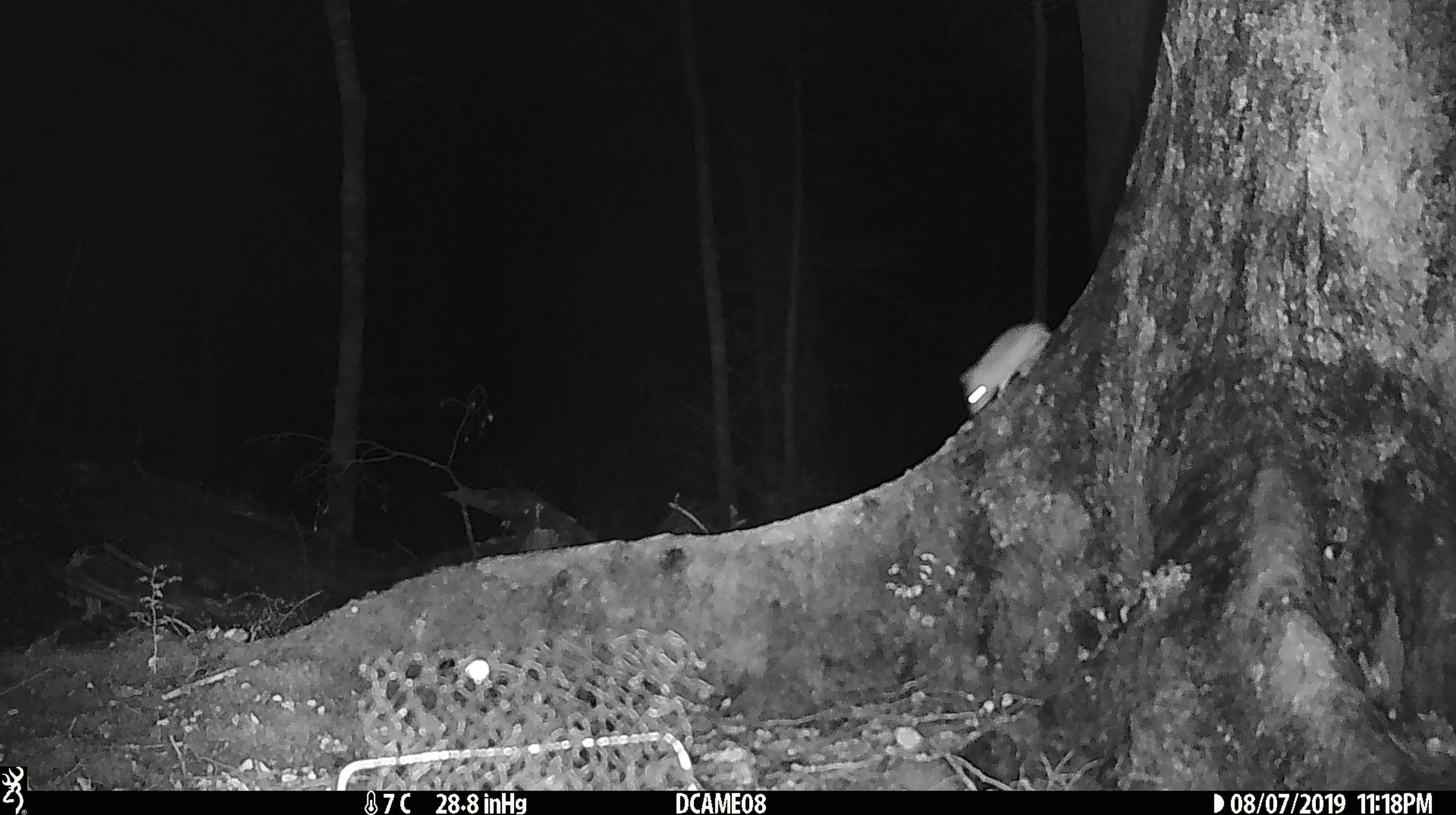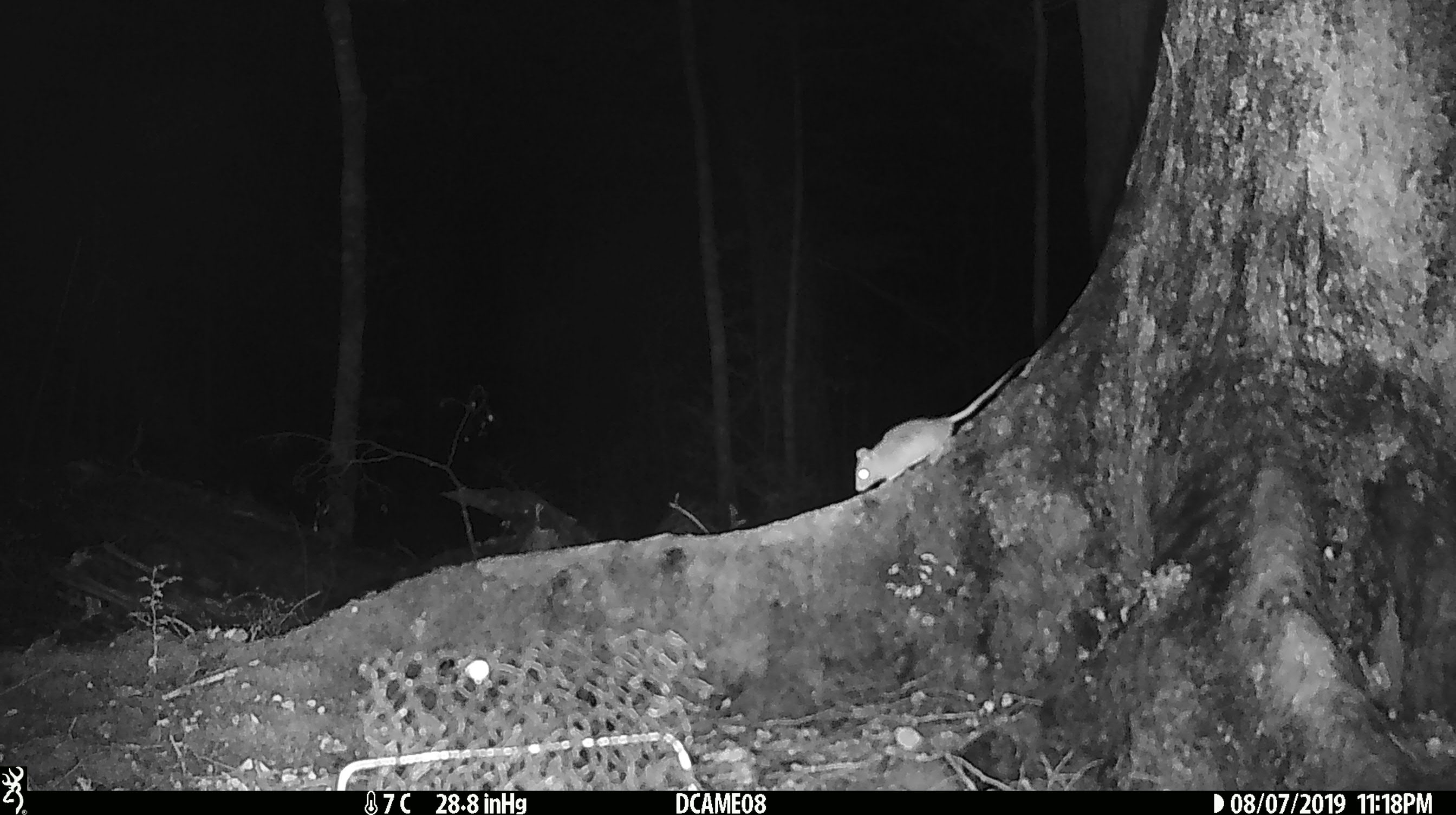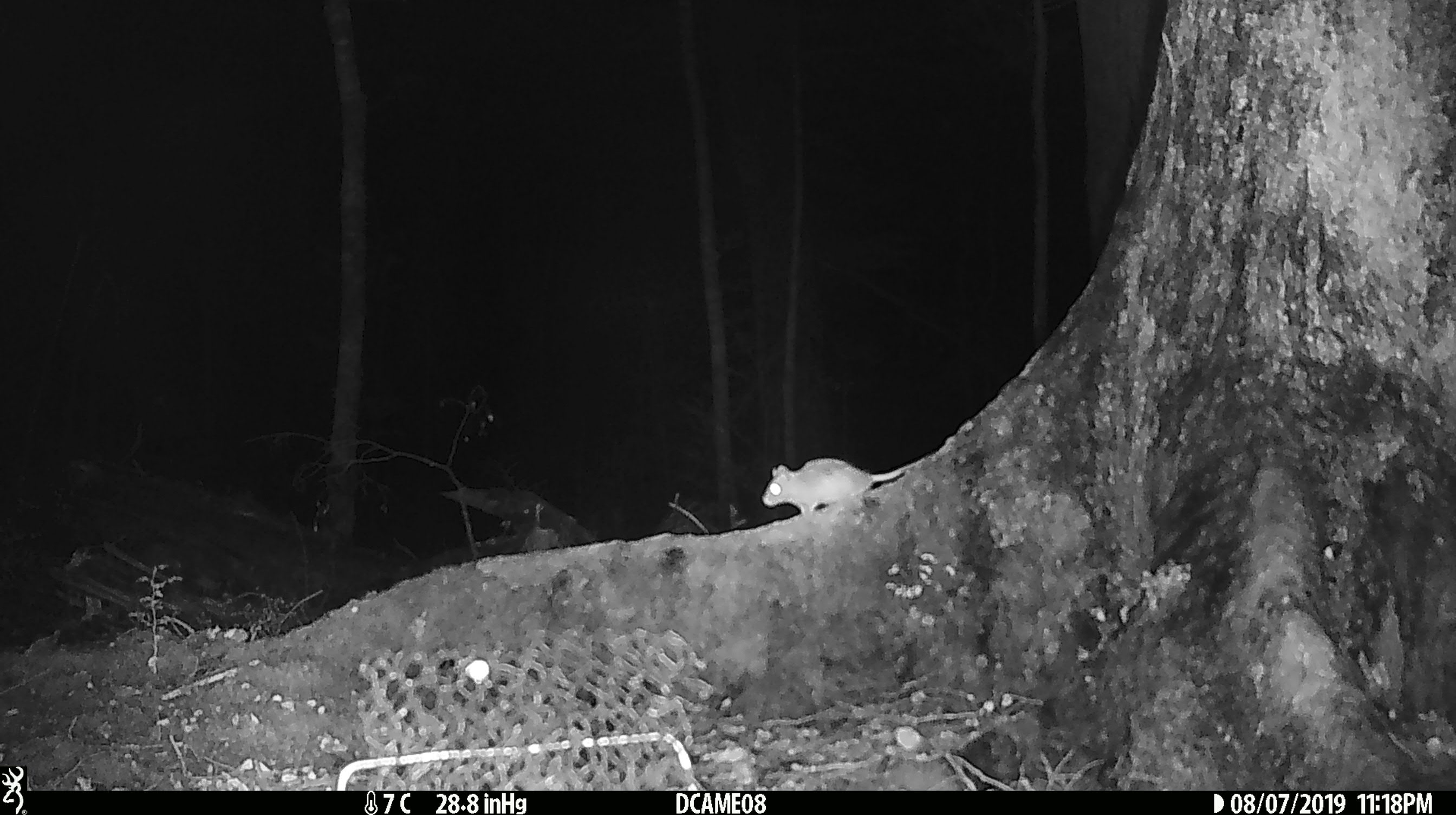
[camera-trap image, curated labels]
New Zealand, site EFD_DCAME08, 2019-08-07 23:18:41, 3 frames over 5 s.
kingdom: Animalia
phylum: Chordata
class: Mammalia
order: Rodentia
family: Muridae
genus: Mus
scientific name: Mus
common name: mouse